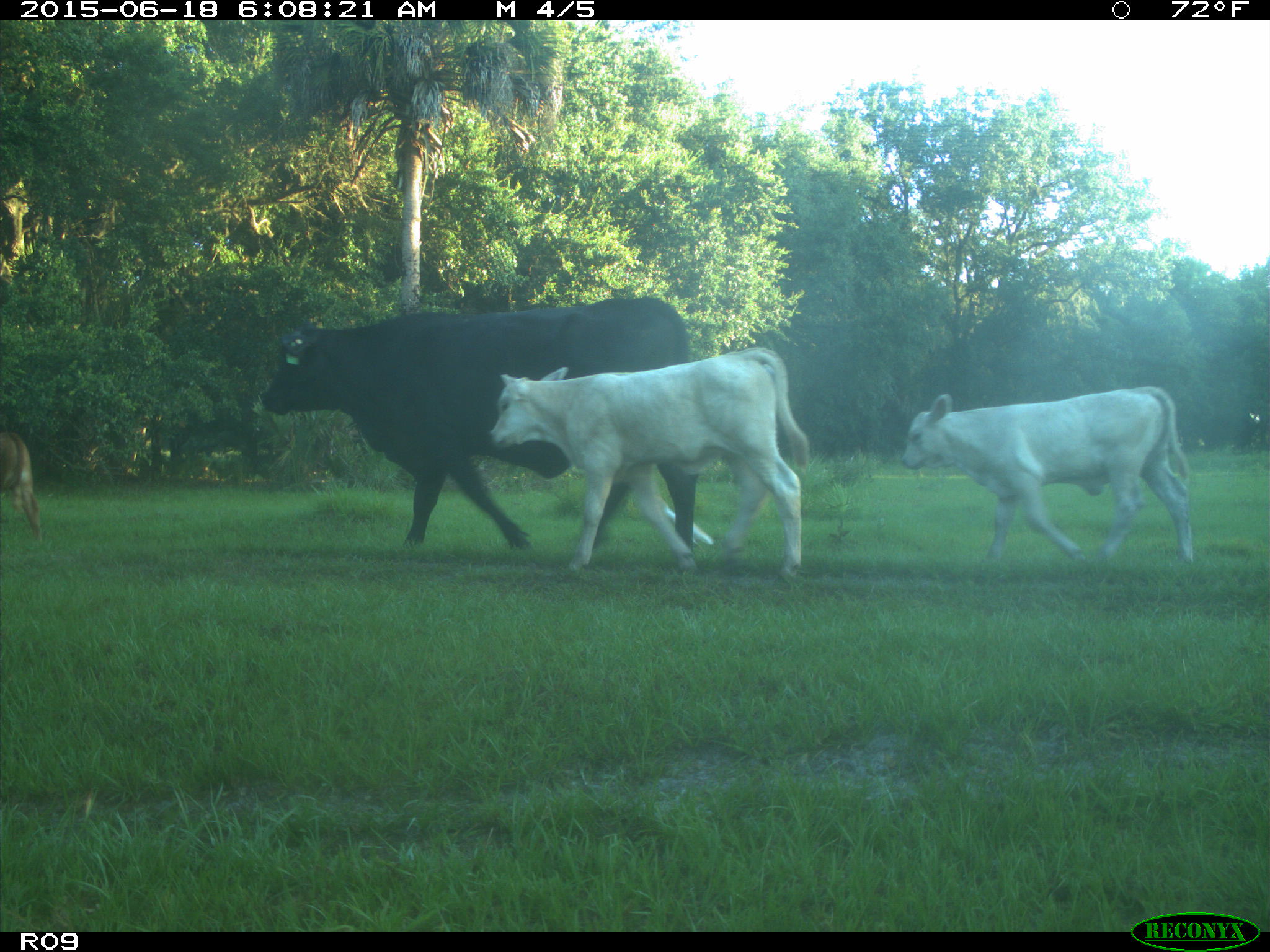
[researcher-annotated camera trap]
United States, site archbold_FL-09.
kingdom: Animalia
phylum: Chordata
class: Mammalia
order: Artiodactyla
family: Bovidae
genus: Bos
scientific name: Bos taurus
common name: domestic cow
Bos taurus (domestic cow).